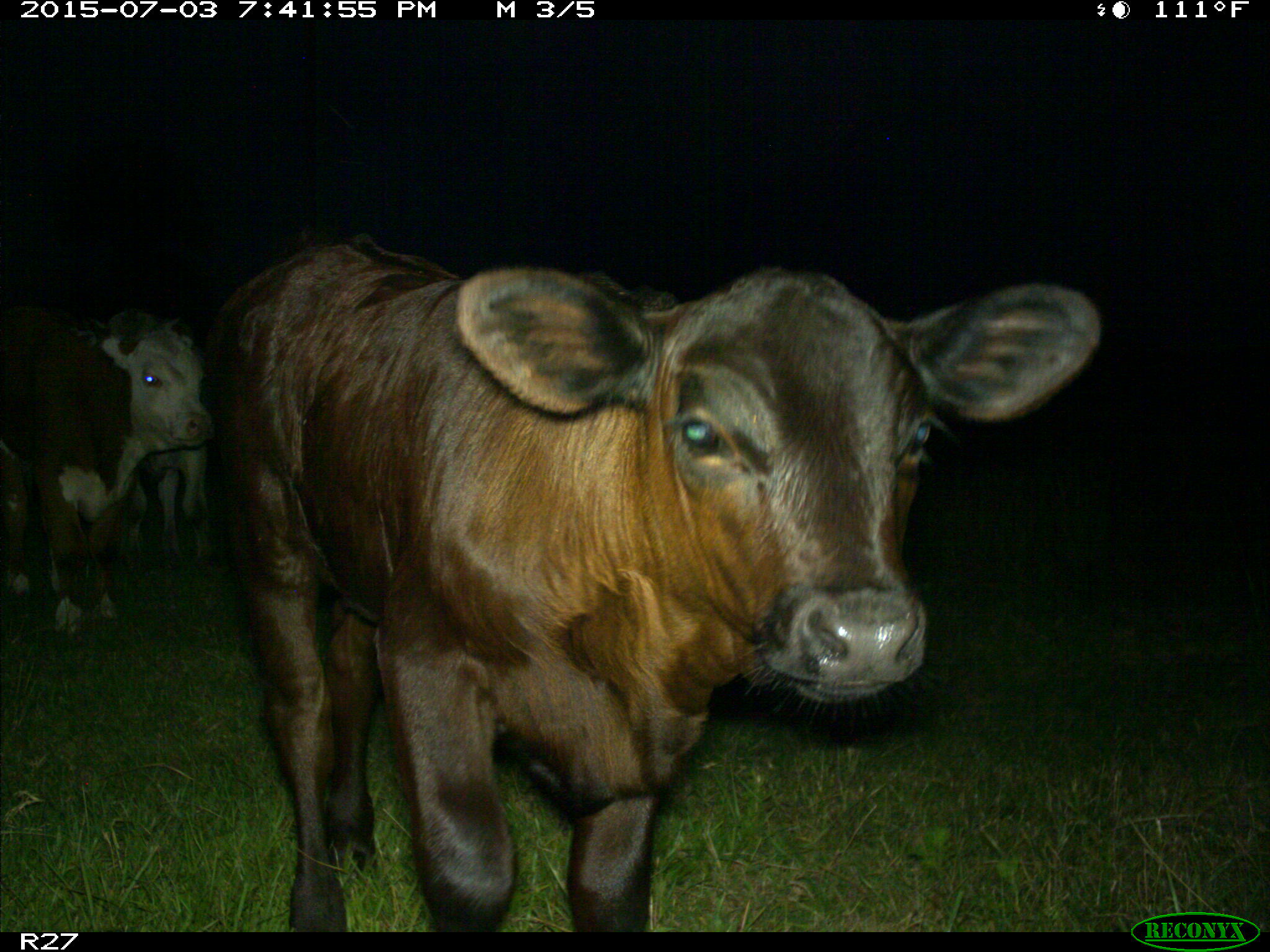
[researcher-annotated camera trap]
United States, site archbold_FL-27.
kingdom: Animalia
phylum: Chordata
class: Mammalia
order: Artiodactyla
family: Bovidae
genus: Bos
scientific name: Bos taurus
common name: domestic cow